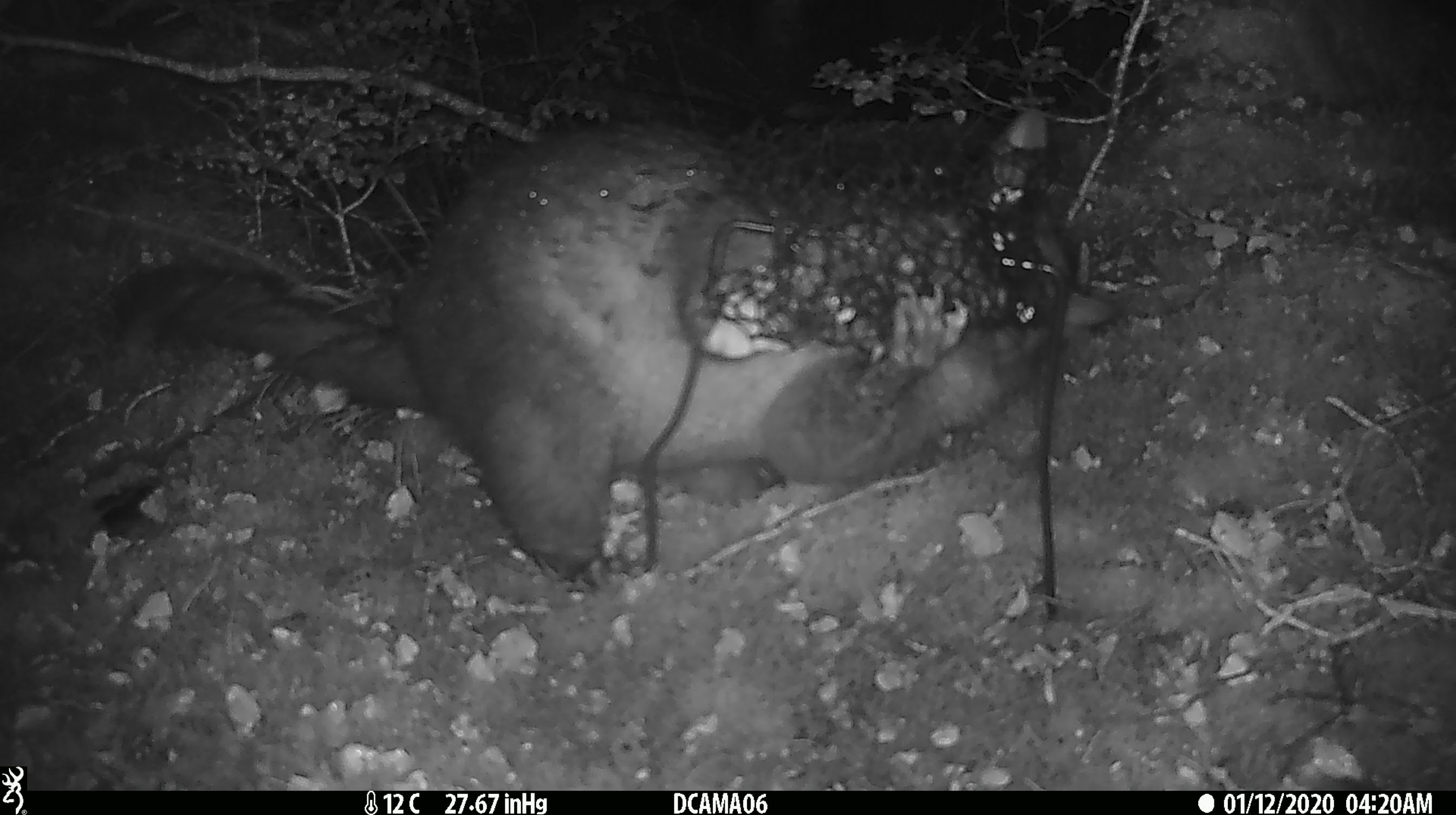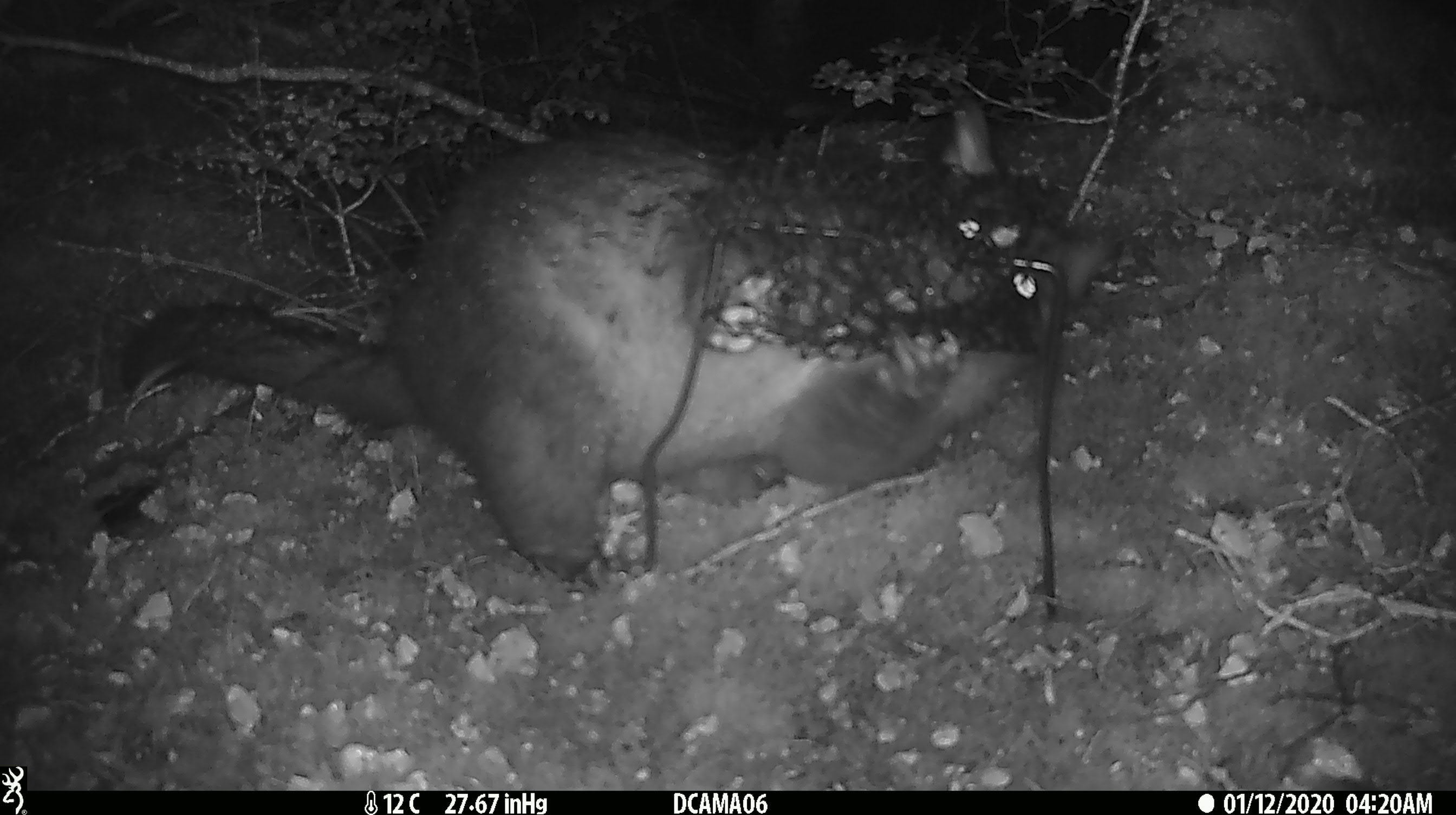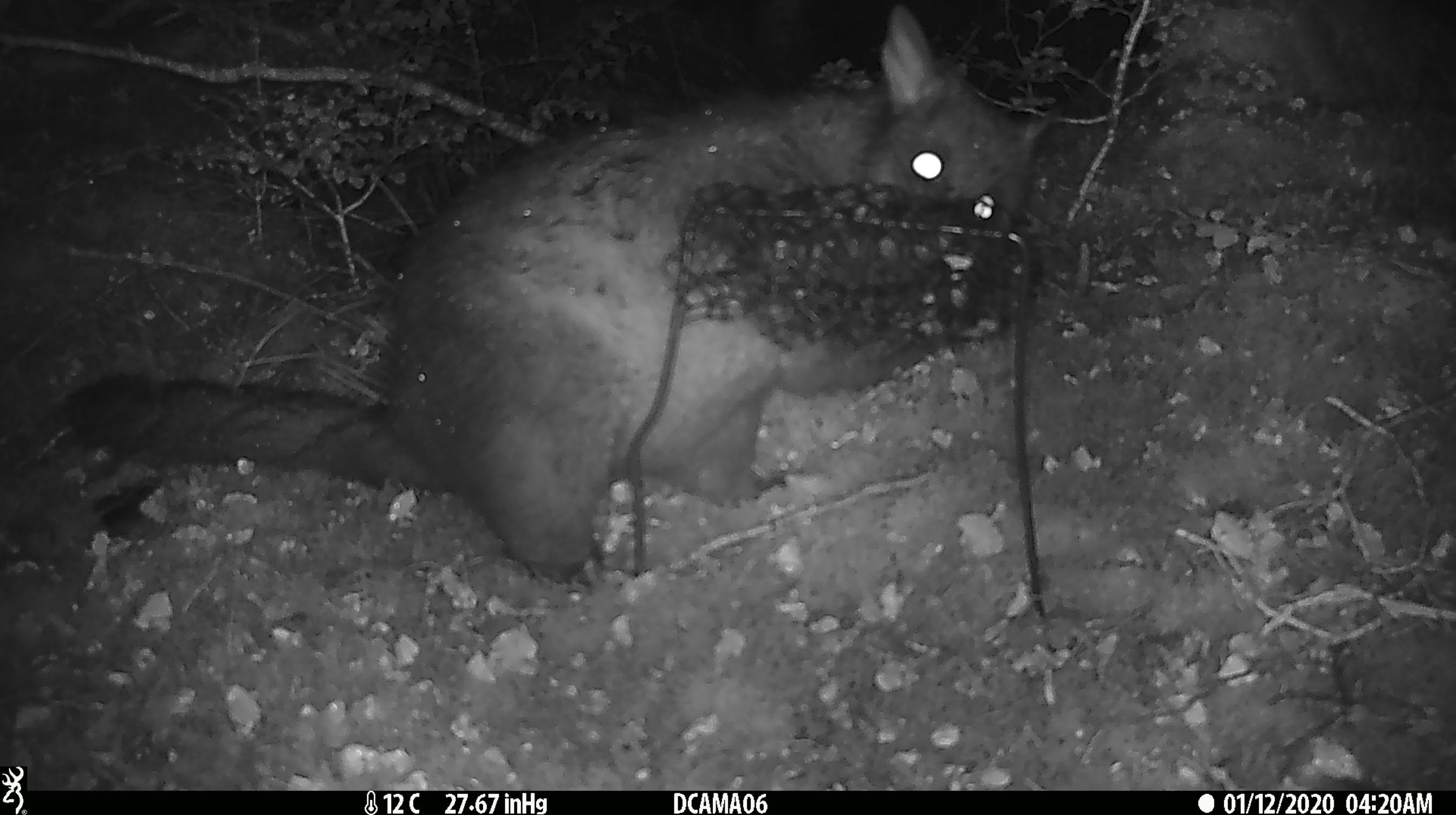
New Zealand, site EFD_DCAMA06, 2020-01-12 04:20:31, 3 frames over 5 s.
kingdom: Animalia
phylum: Chordata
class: Mammalia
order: Diprotodontia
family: Phalangeridae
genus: Trichosurus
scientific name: Trichosurus vulpecula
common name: common brushtail possum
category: possum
Possum (common brushtail possum) (Trichosurus vulpecula).